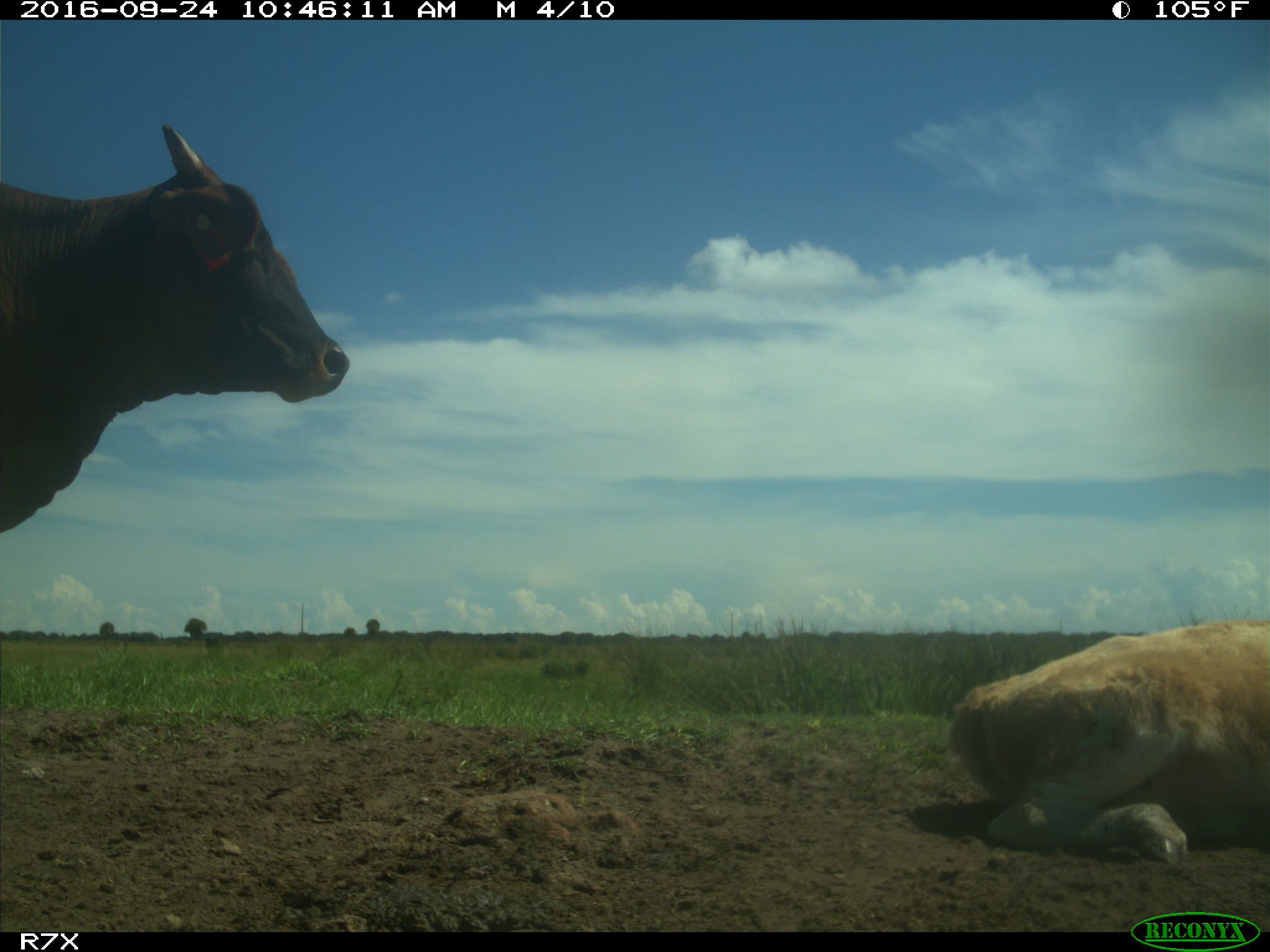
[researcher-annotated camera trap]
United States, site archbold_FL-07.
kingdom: Animalia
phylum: Chordata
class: Mammalia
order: Artiodactyla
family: Bovidae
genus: Bos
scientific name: Bos taurus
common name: domestic cow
Bos taurus (domestic cow).